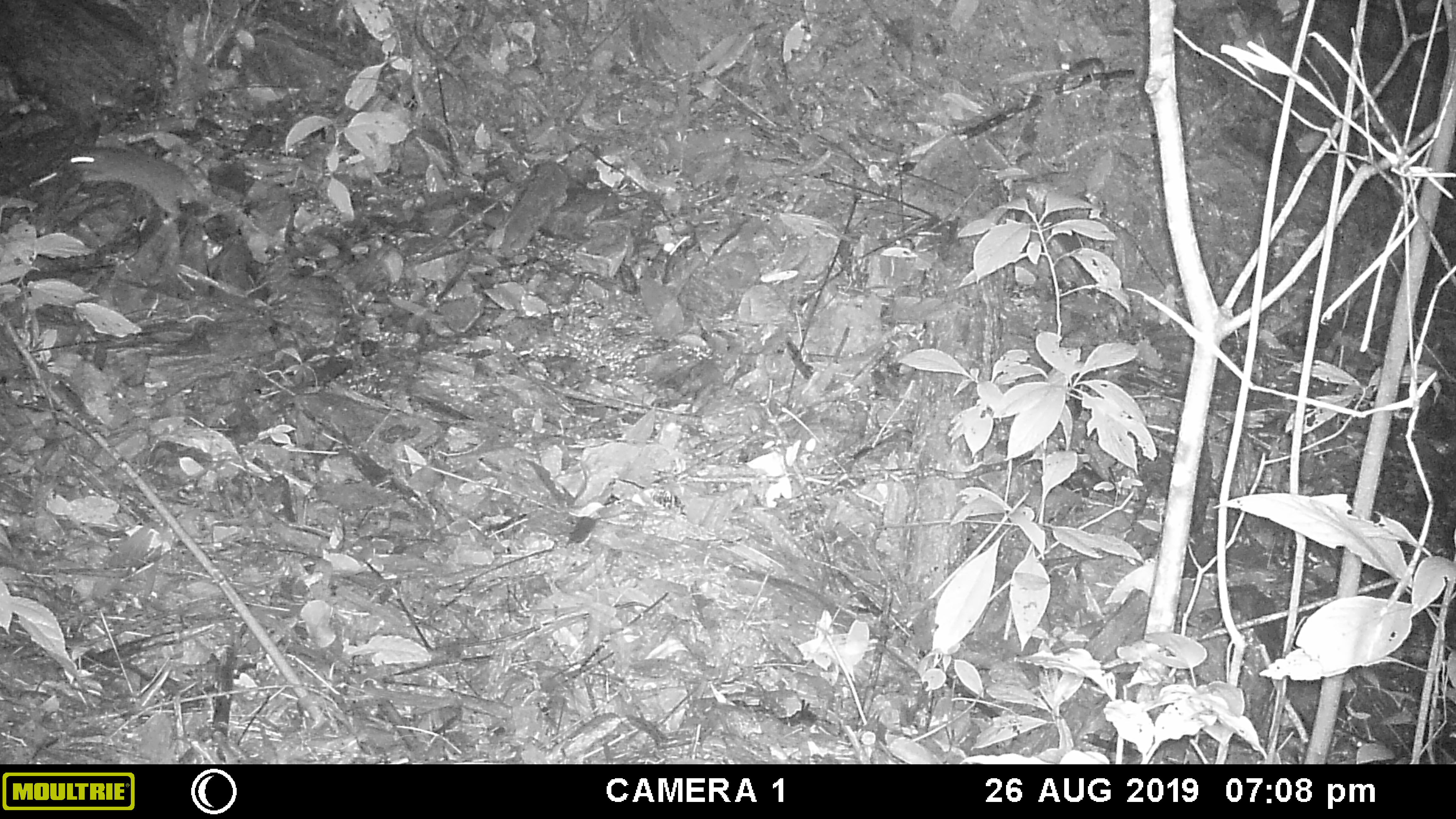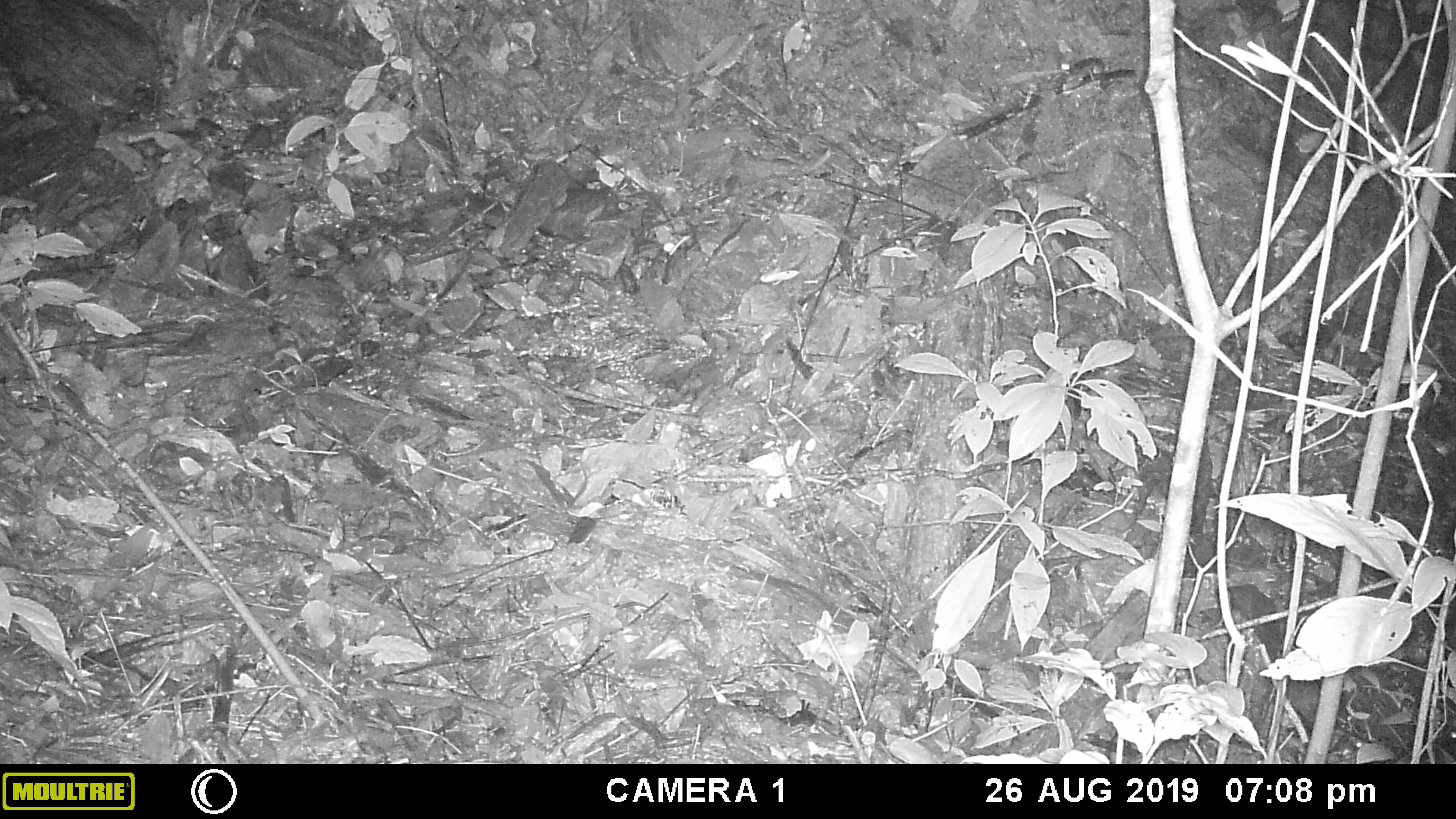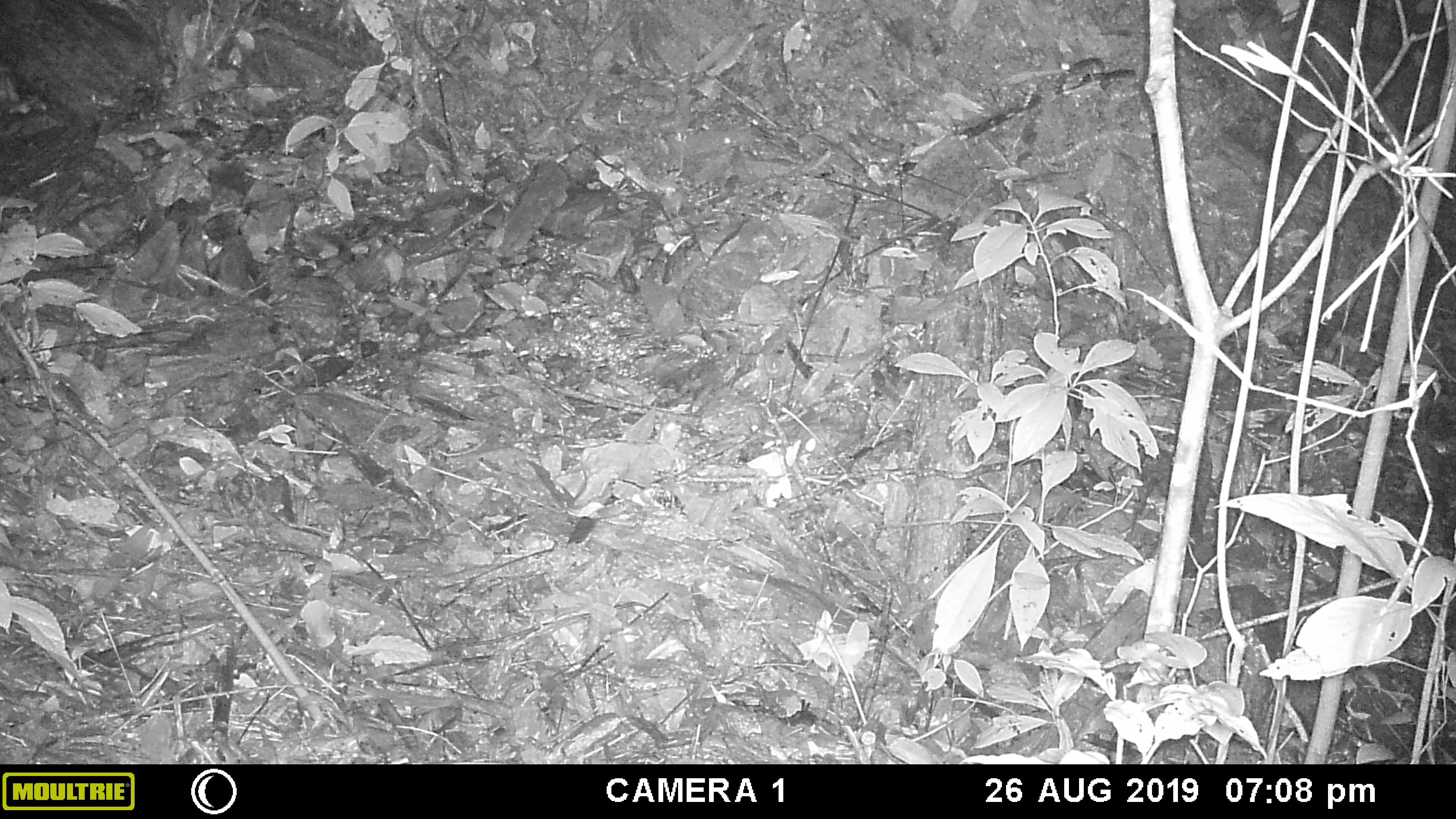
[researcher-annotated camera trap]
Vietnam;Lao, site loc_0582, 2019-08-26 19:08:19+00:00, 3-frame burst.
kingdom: Animalia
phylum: Chordata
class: Mammalia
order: Rodentia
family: Muridae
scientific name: Muridae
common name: old-world mice and rats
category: unidentified murid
Unidentified murid (old-world mice and rats) (Muridae). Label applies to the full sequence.